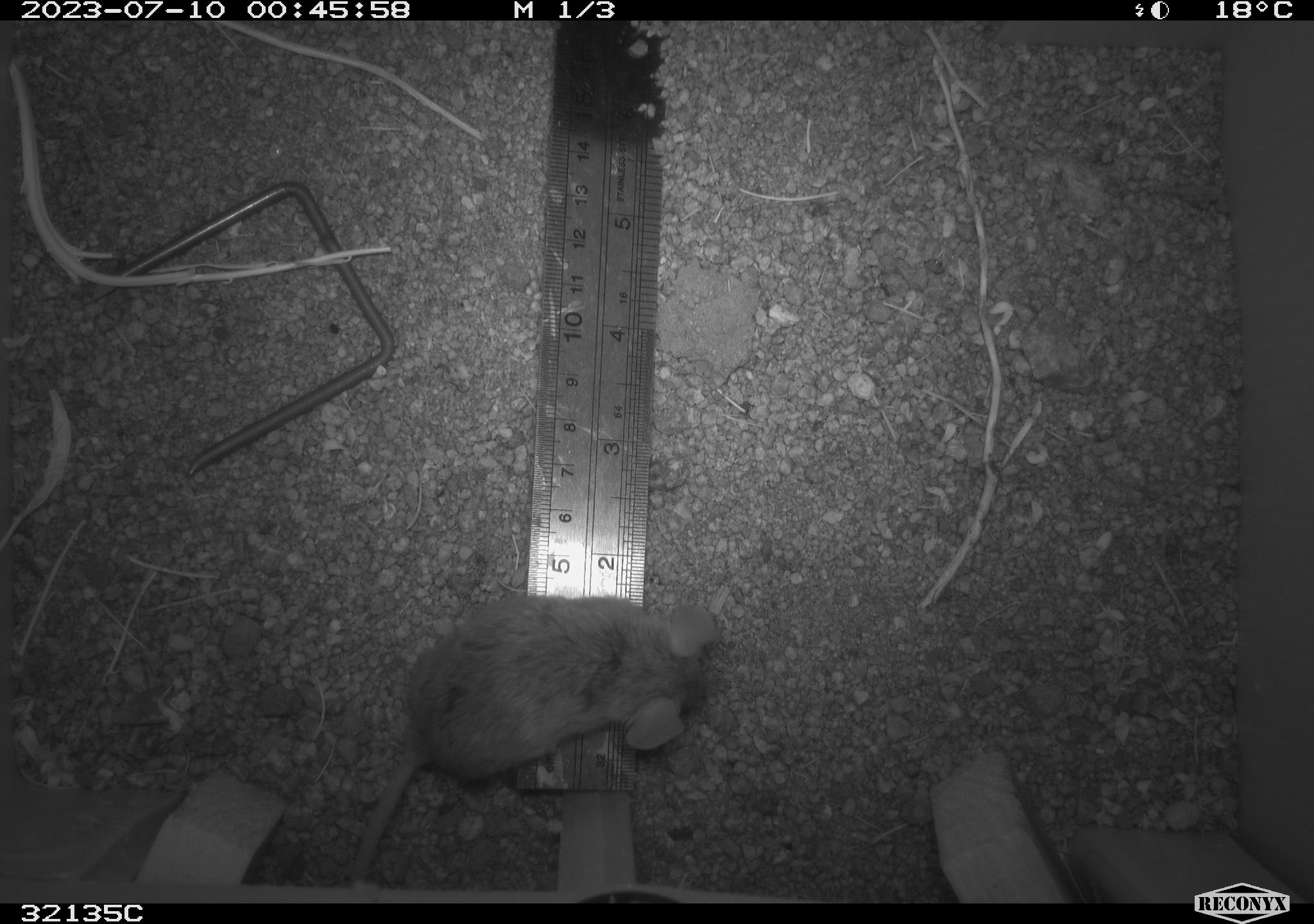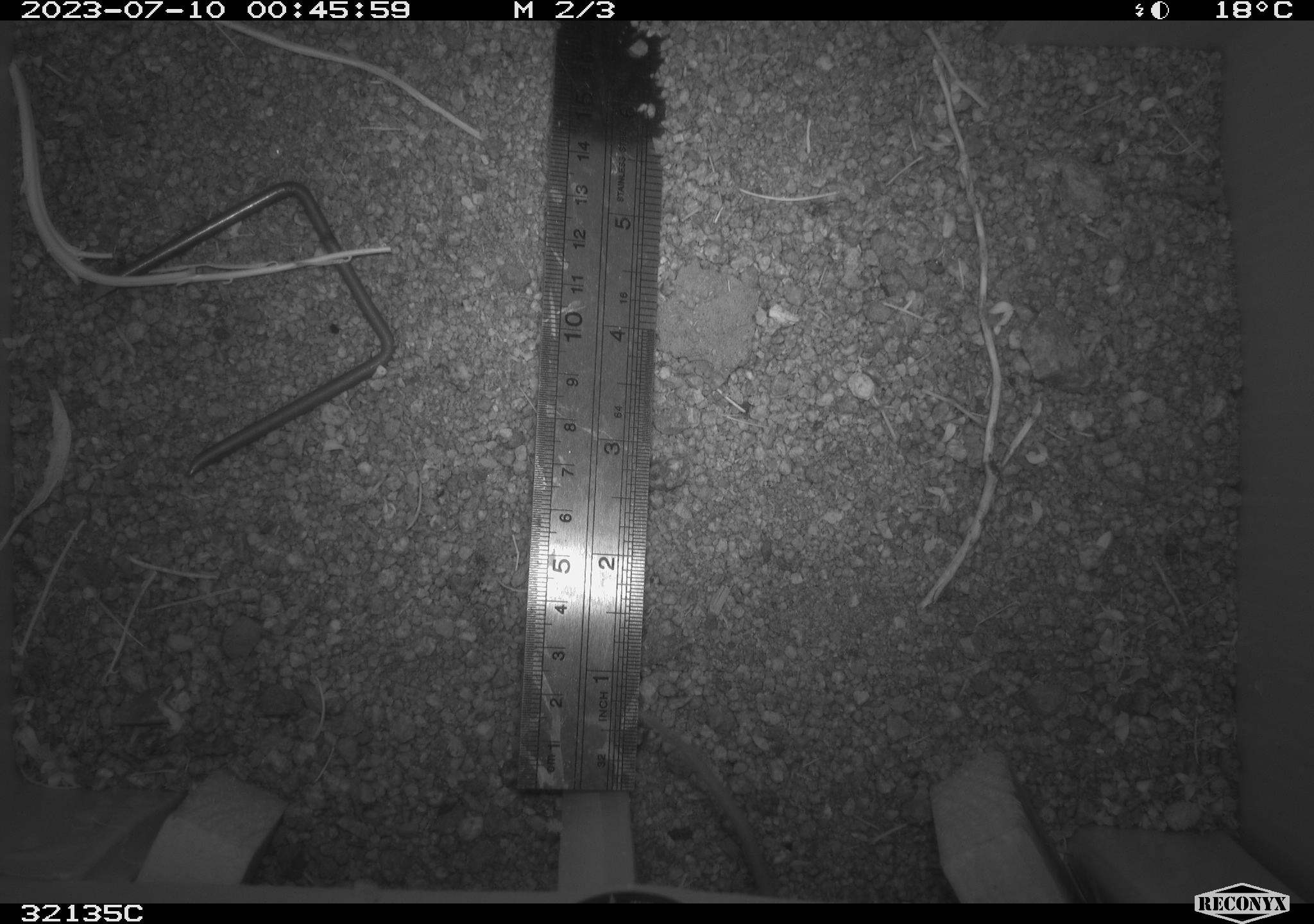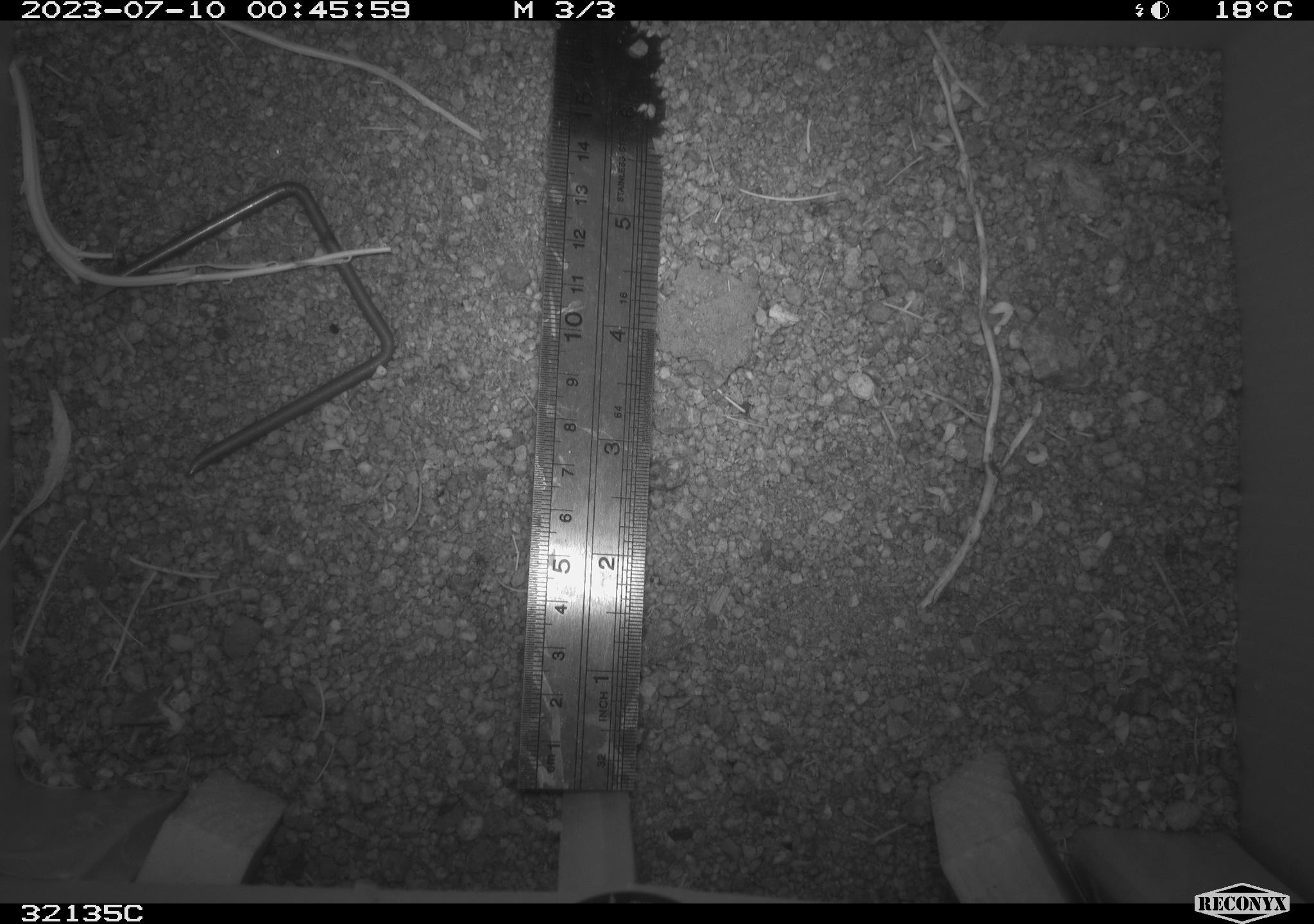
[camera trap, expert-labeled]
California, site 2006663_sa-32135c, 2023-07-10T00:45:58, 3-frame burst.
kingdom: Animalia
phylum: Chordata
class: Mammalia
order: Rodentia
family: Cricetidae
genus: Peromyscus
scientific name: Peromyscus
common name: deer mice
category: peromyscus species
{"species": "peromyscus species (deer mice) (Peromyscus)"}